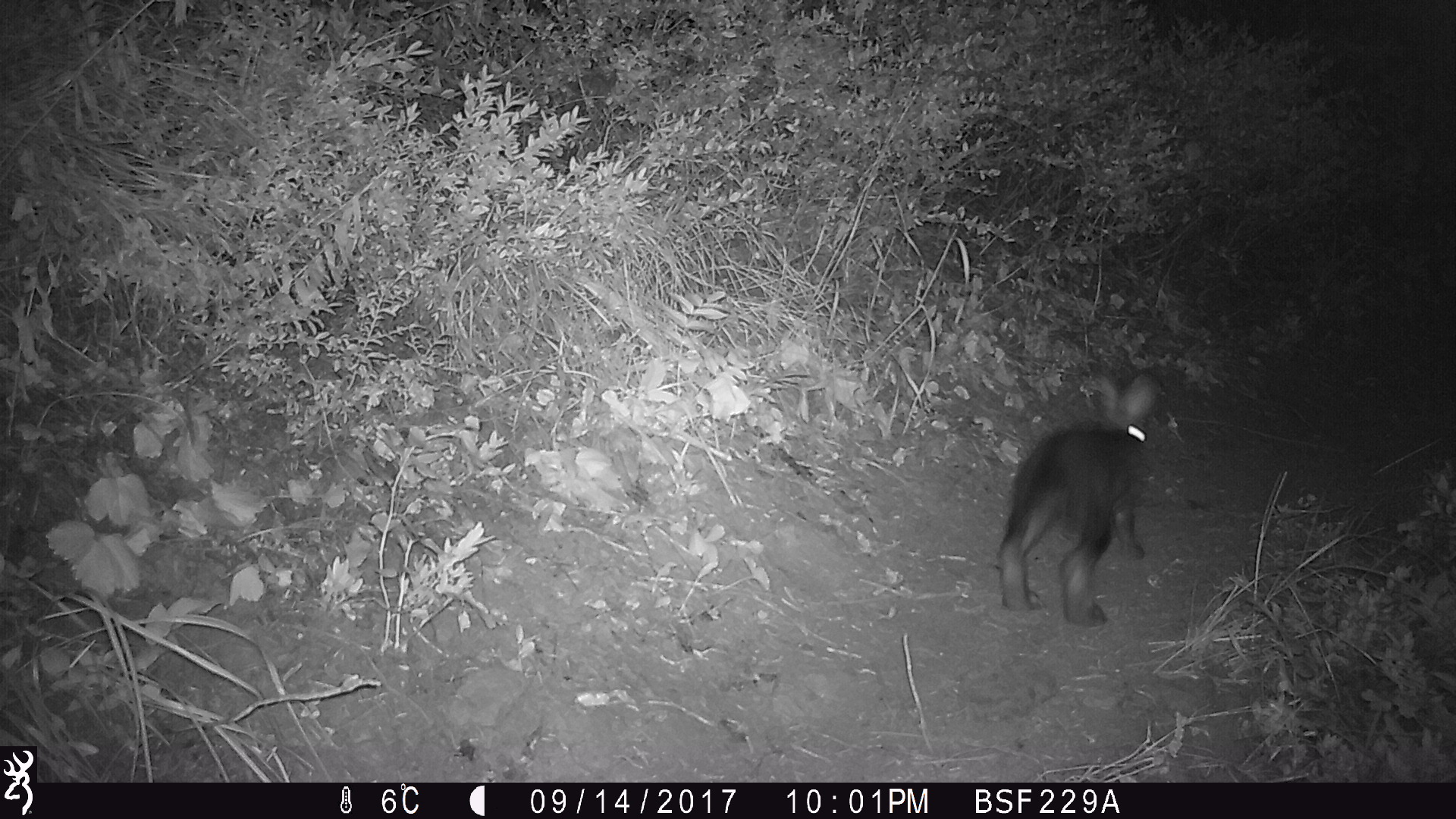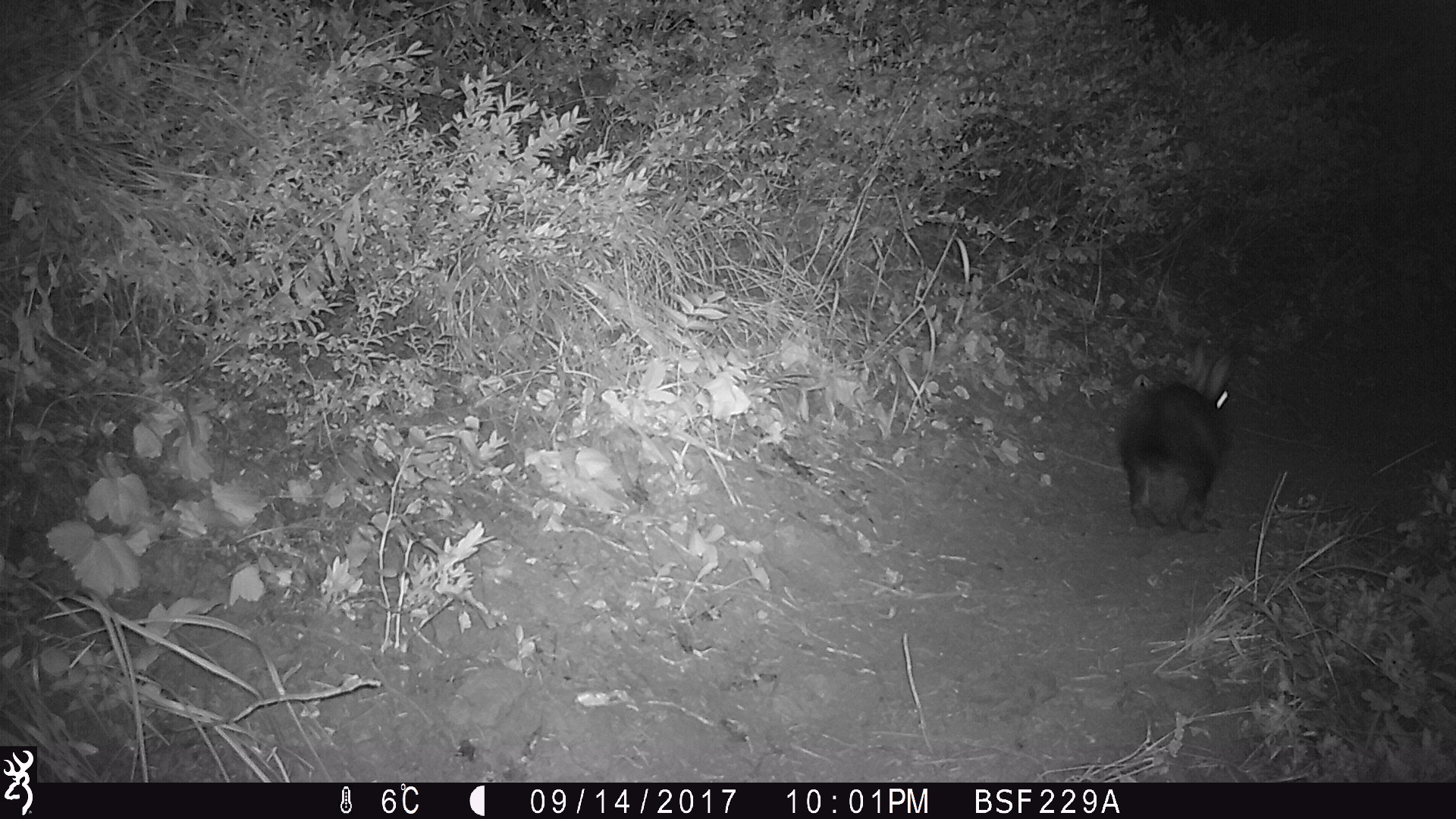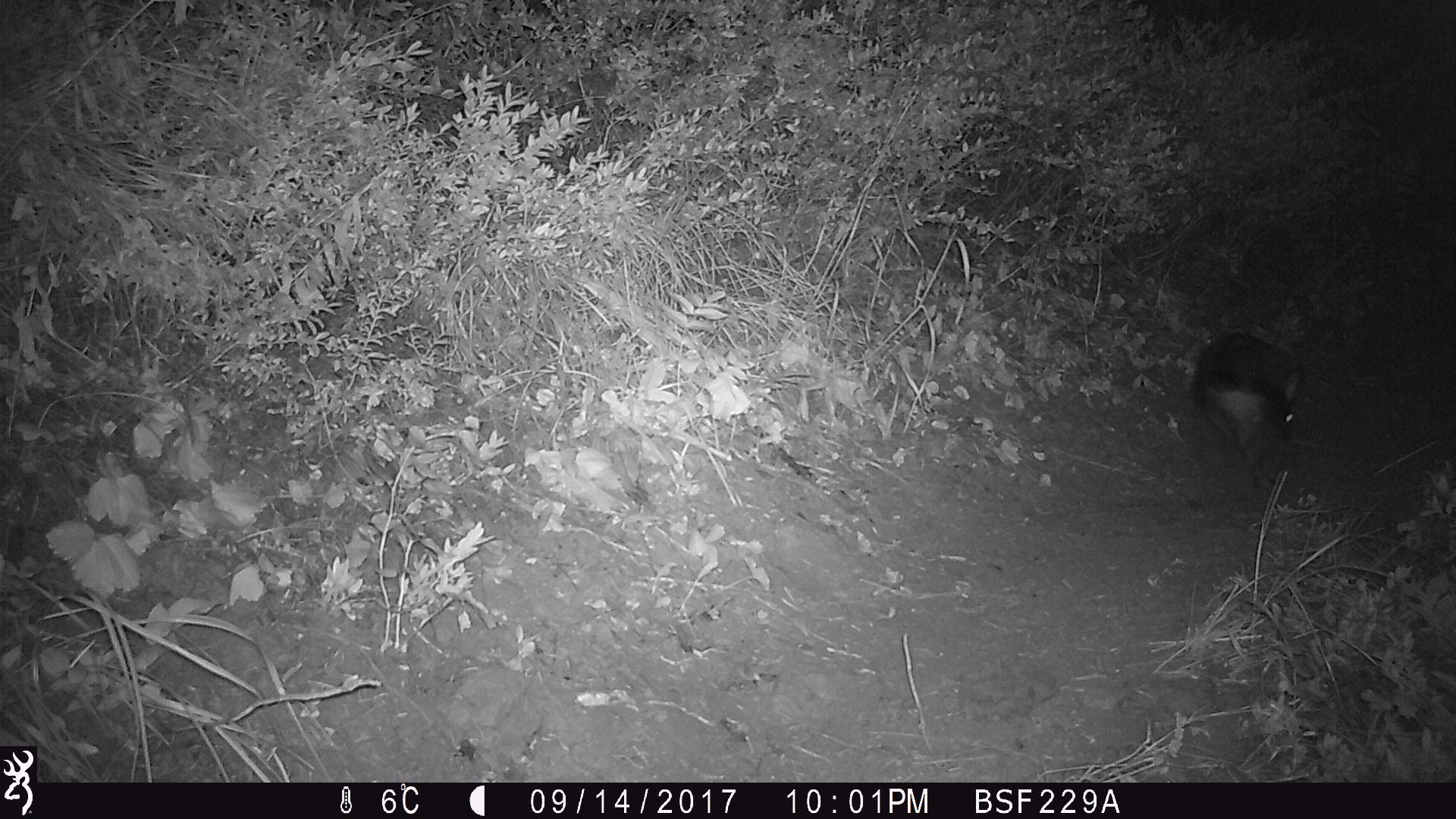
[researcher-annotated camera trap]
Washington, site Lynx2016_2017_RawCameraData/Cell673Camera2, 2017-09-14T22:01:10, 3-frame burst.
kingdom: Animalia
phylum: Chordata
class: Mammalia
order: Lagomorpha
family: Leporidae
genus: Lepus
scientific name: Lepus americanus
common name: snowshoe hare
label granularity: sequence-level